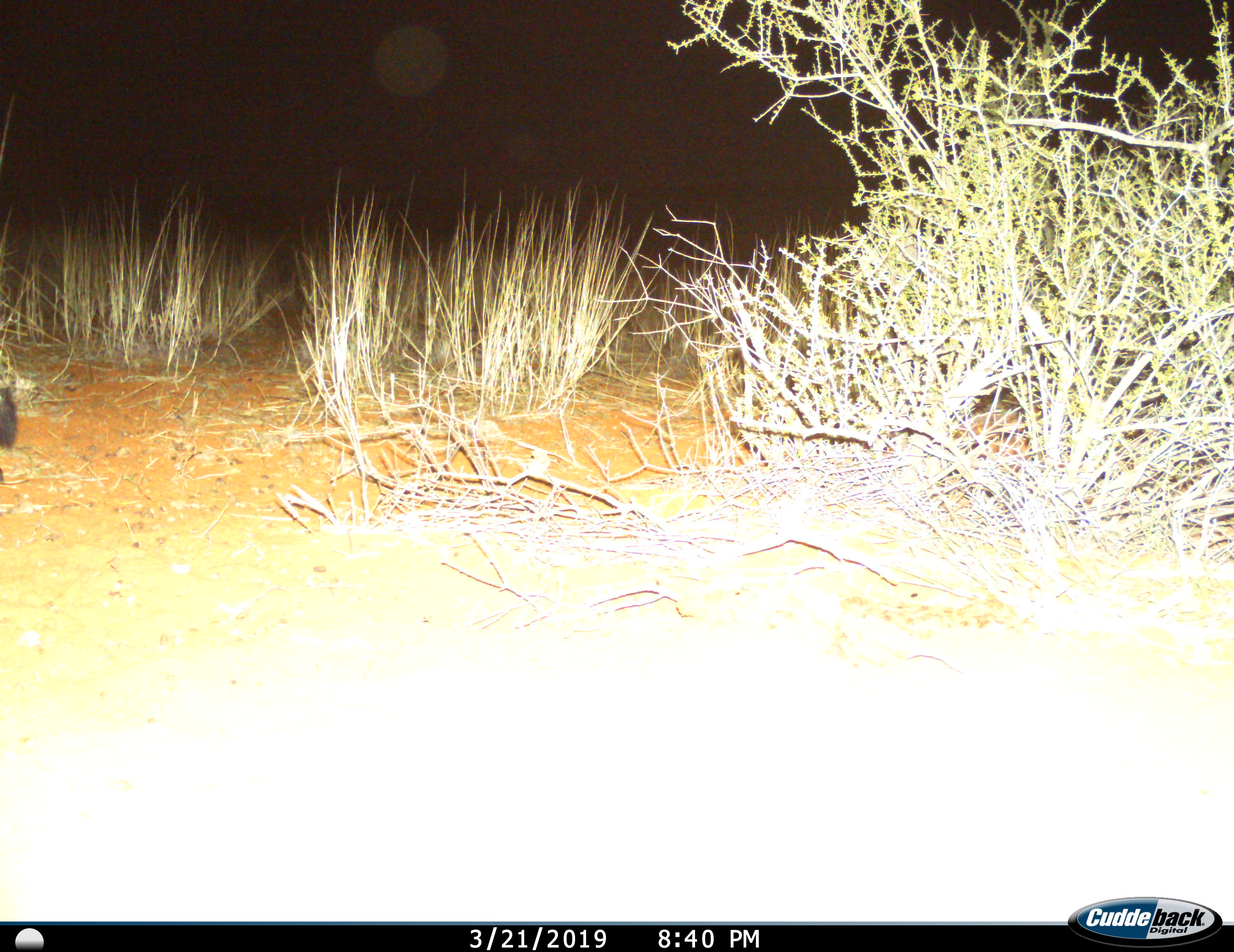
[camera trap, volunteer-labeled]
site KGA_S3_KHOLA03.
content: unidentified animal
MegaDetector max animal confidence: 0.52